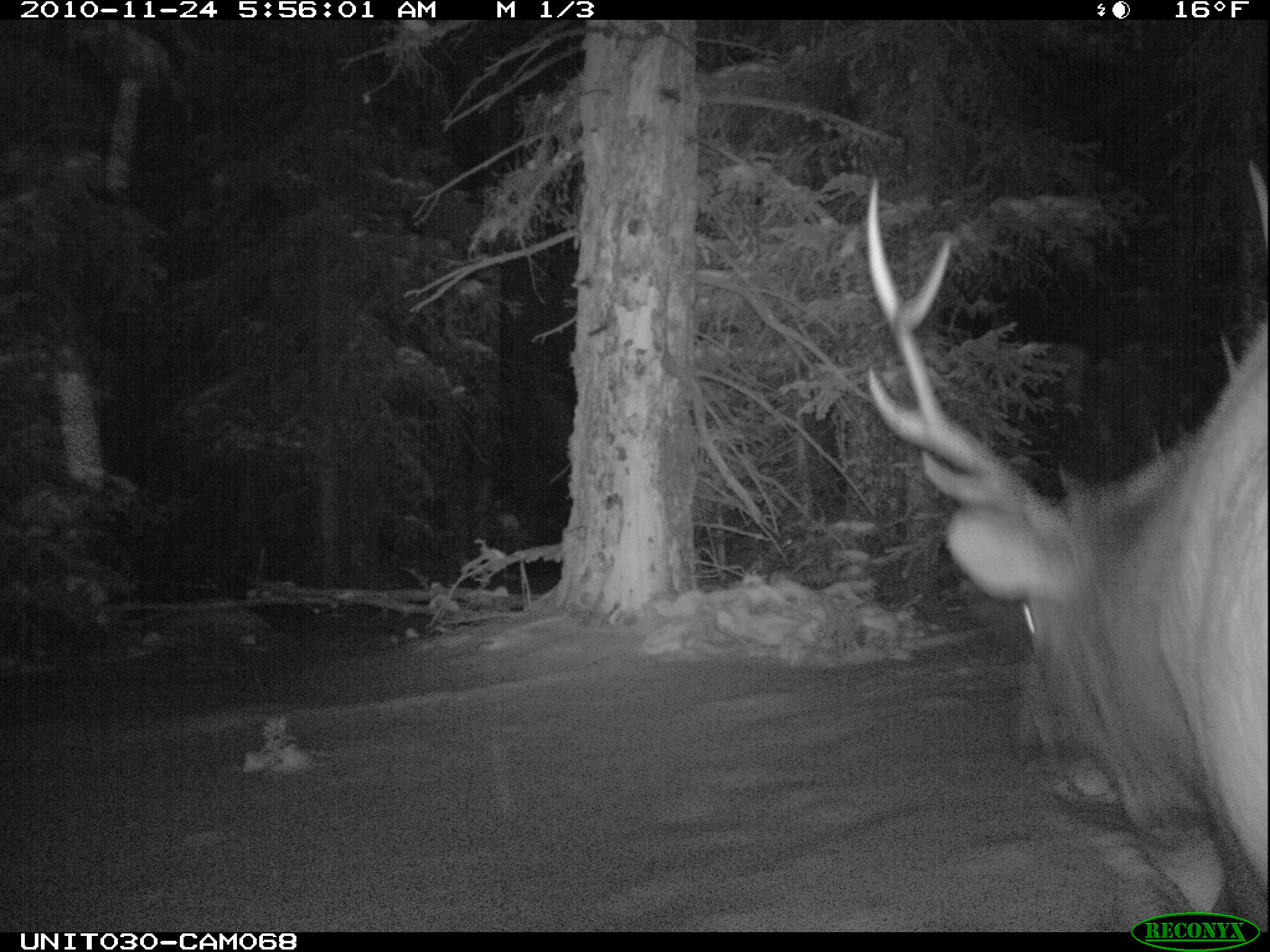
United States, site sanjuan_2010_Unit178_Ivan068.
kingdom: Animalia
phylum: Chordata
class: Mammalia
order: Artiodactyla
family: Cervidae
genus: Cervus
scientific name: Cervus elaphus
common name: red deer